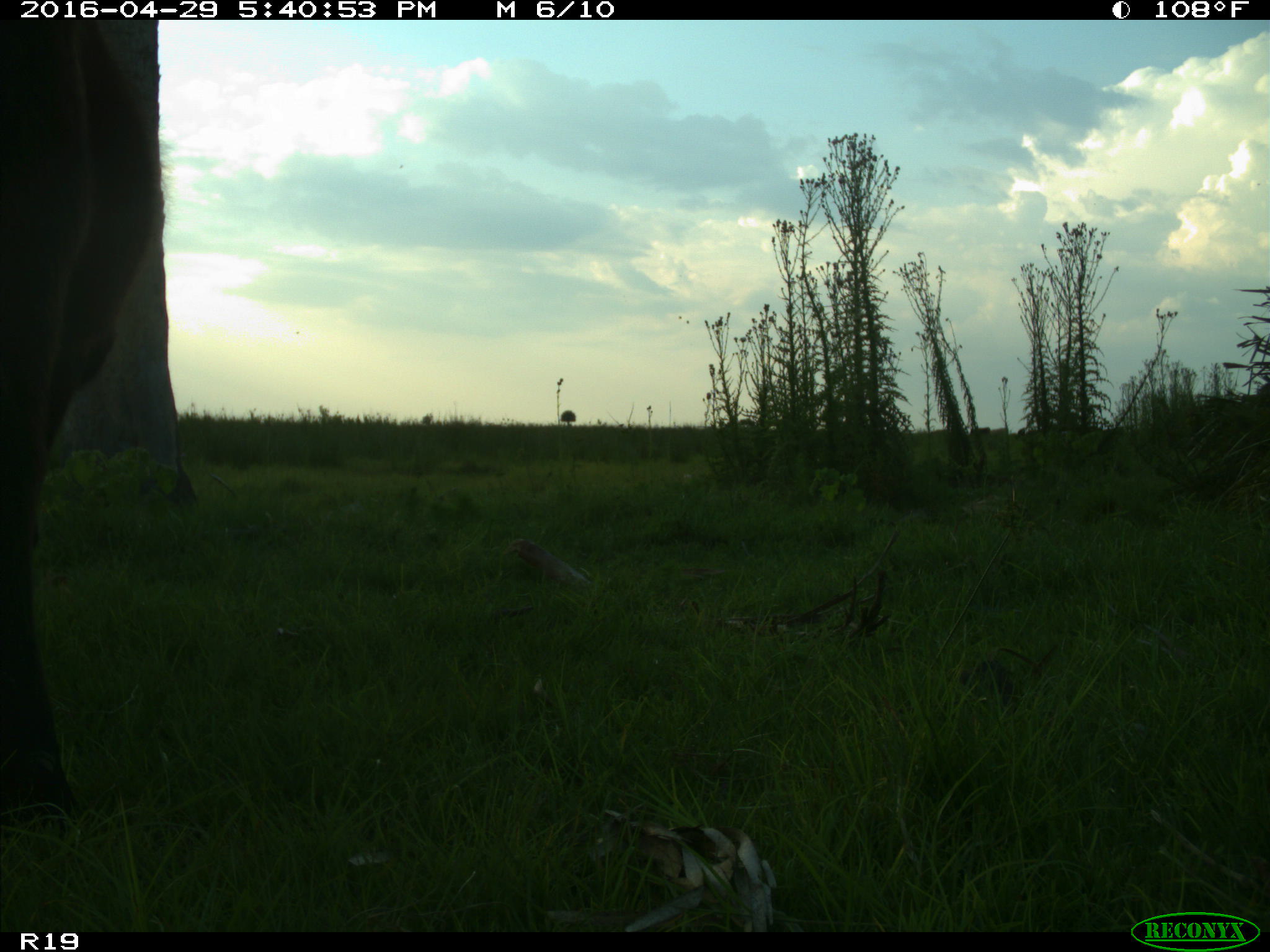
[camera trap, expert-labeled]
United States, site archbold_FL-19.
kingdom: Animalia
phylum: Chordata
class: Mammalia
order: Artiodactyla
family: Bovidae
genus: Bos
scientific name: Bos taurus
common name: domestic cow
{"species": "Bos taurus (domestic cow)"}